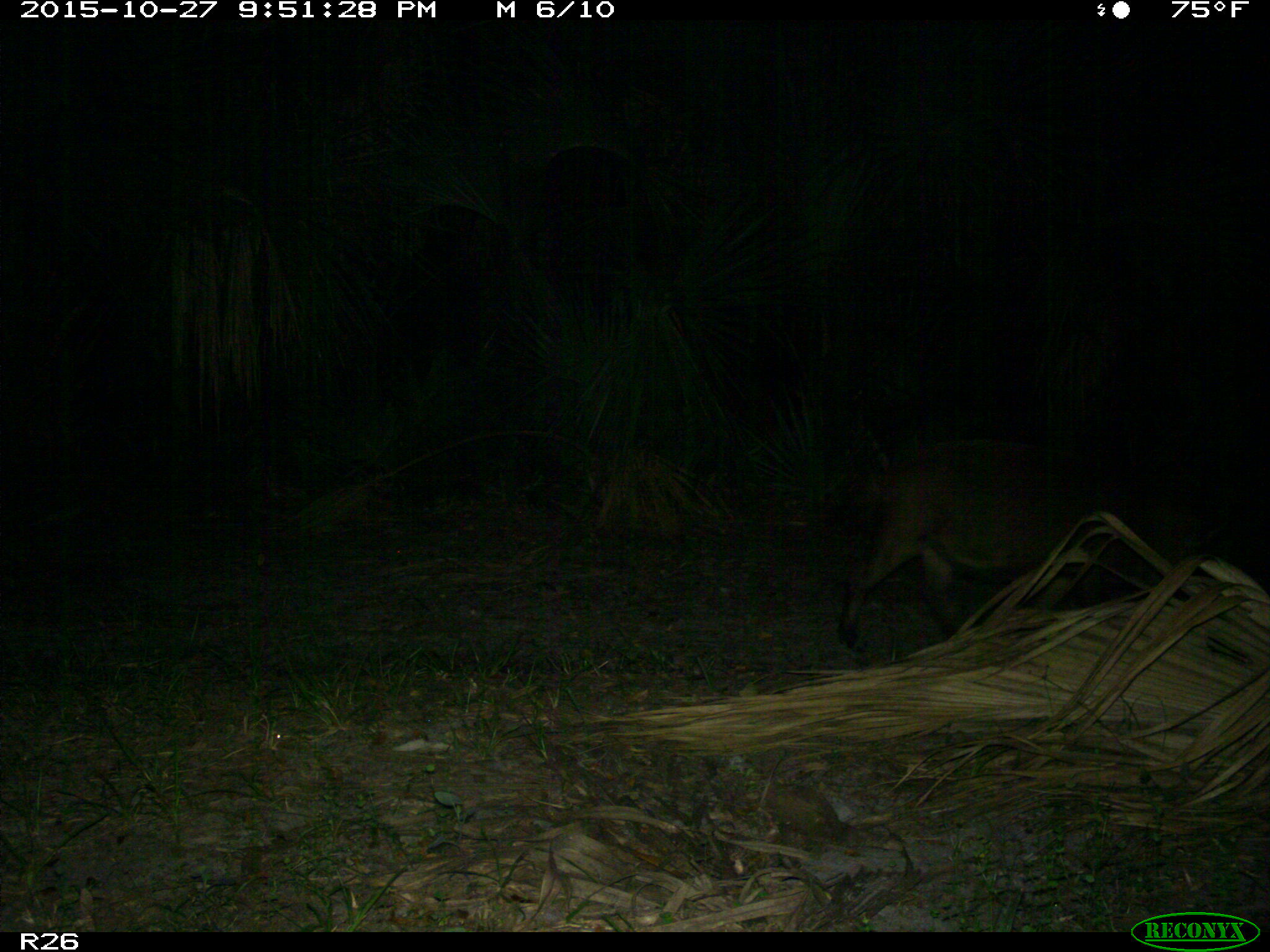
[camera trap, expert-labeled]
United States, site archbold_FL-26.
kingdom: Animalia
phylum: Chordata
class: Mammalia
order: Artiodactyla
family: Suidae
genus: Sus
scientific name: Sus scrofa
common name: wild boar